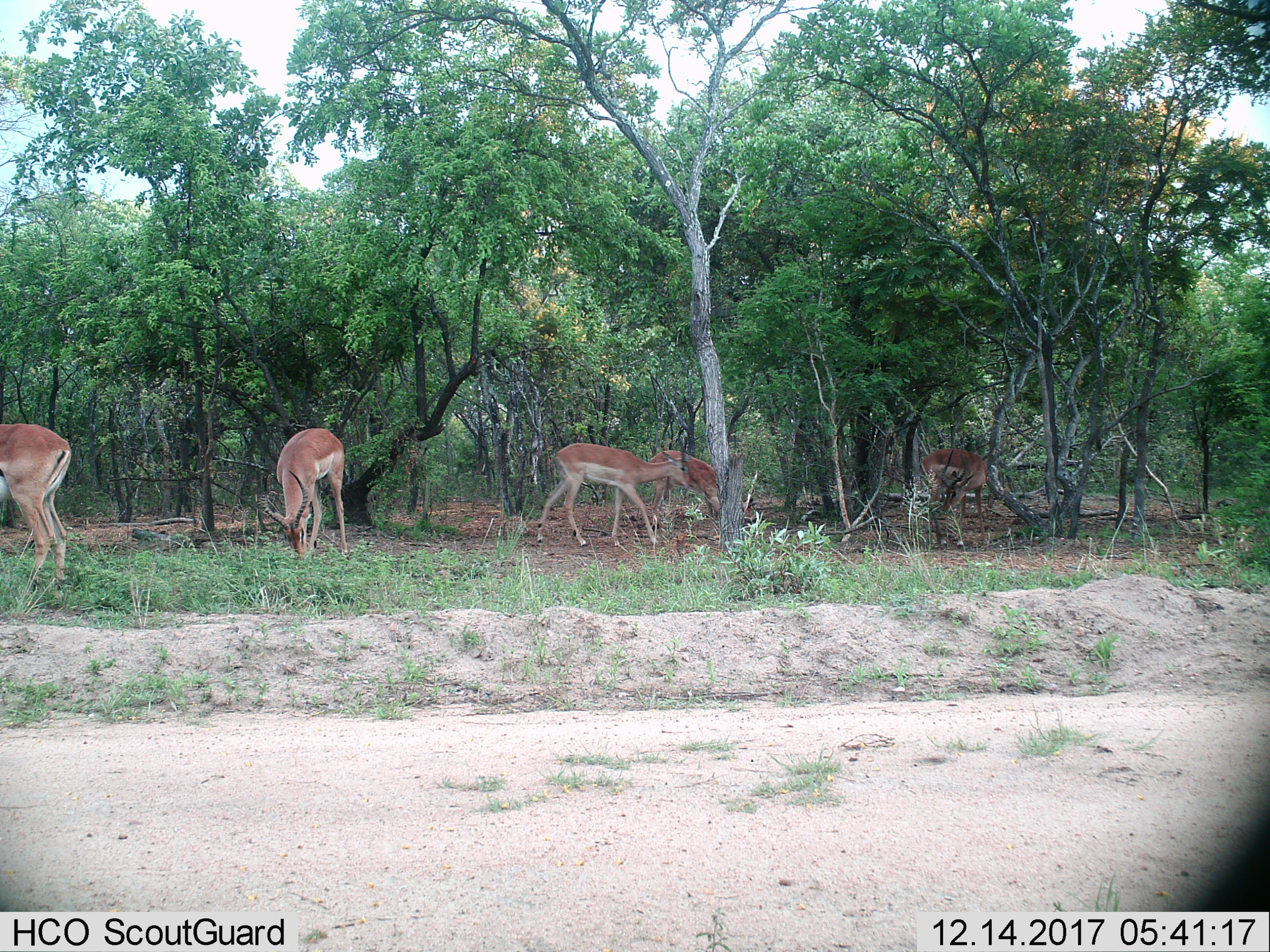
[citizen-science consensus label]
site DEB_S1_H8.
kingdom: Animalia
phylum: Chordata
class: Mammalia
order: Artiodactyla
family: Bovidae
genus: Aepyceros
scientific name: Aepyceros melampus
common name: impala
Impala (Aepyceros melampus), count 5. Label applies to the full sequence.